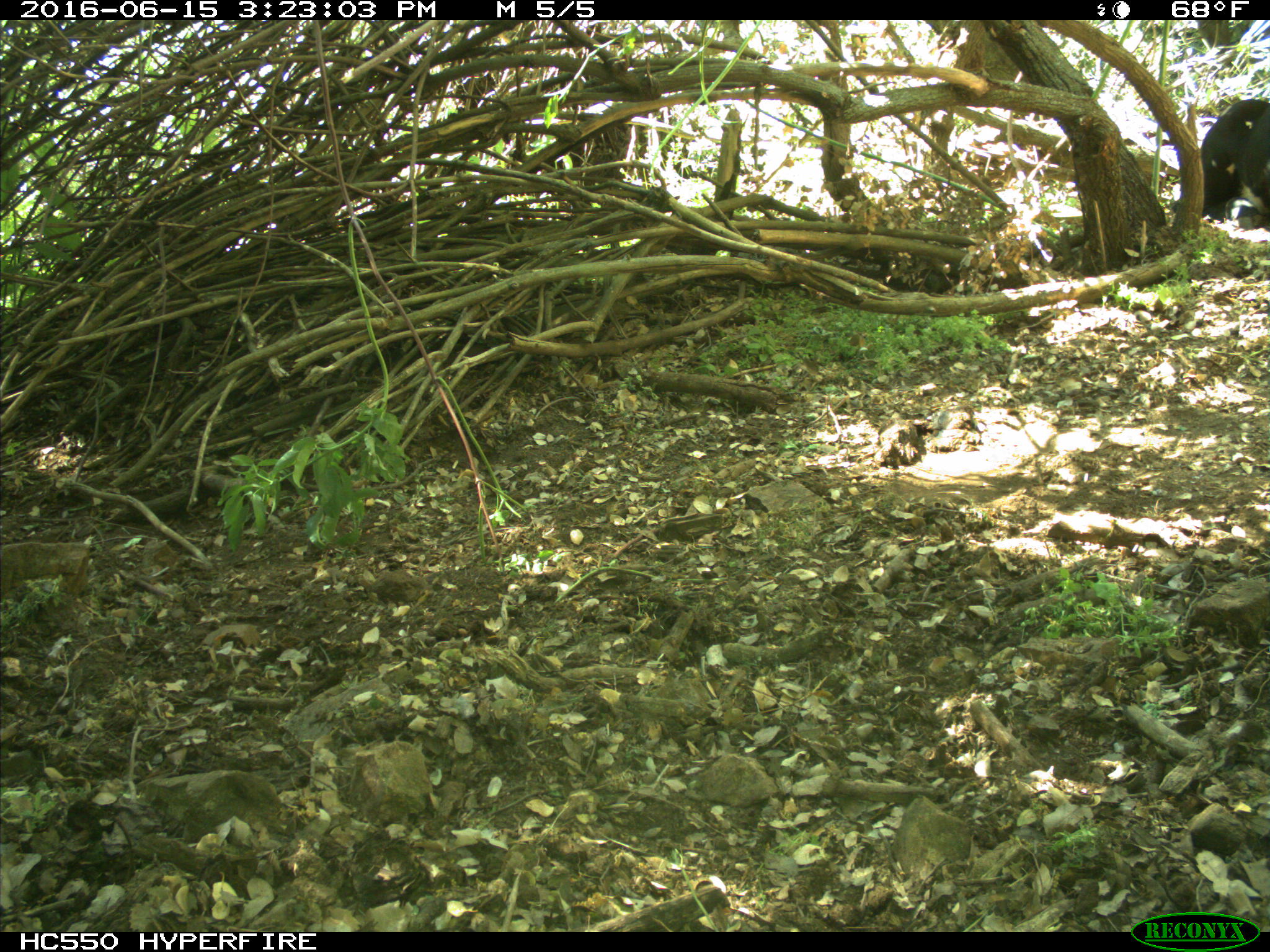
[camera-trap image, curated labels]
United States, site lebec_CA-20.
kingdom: Animalia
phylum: Chordata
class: Mammalia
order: Artiodactyla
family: Bovidae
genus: Bos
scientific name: Bos taurus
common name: domestic cow